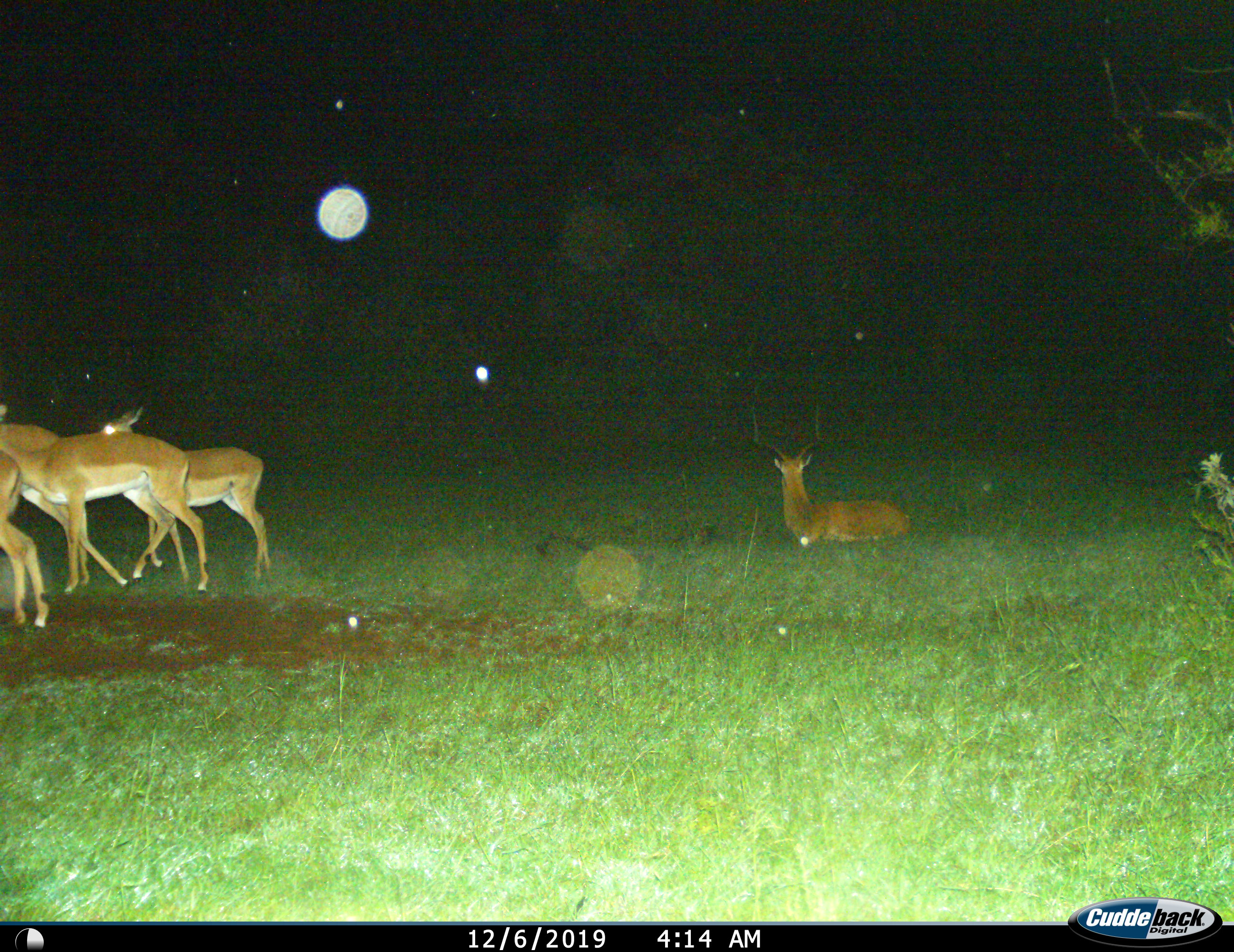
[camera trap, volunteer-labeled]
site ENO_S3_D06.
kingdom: Animalia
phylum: Chordata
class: Mammalia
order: Artiodactyla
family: Bovidae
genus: Aepyceros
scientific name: Aepyceros melampus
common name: impala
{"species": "impala (Aepyceros melampus)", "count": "5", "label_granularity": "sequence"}